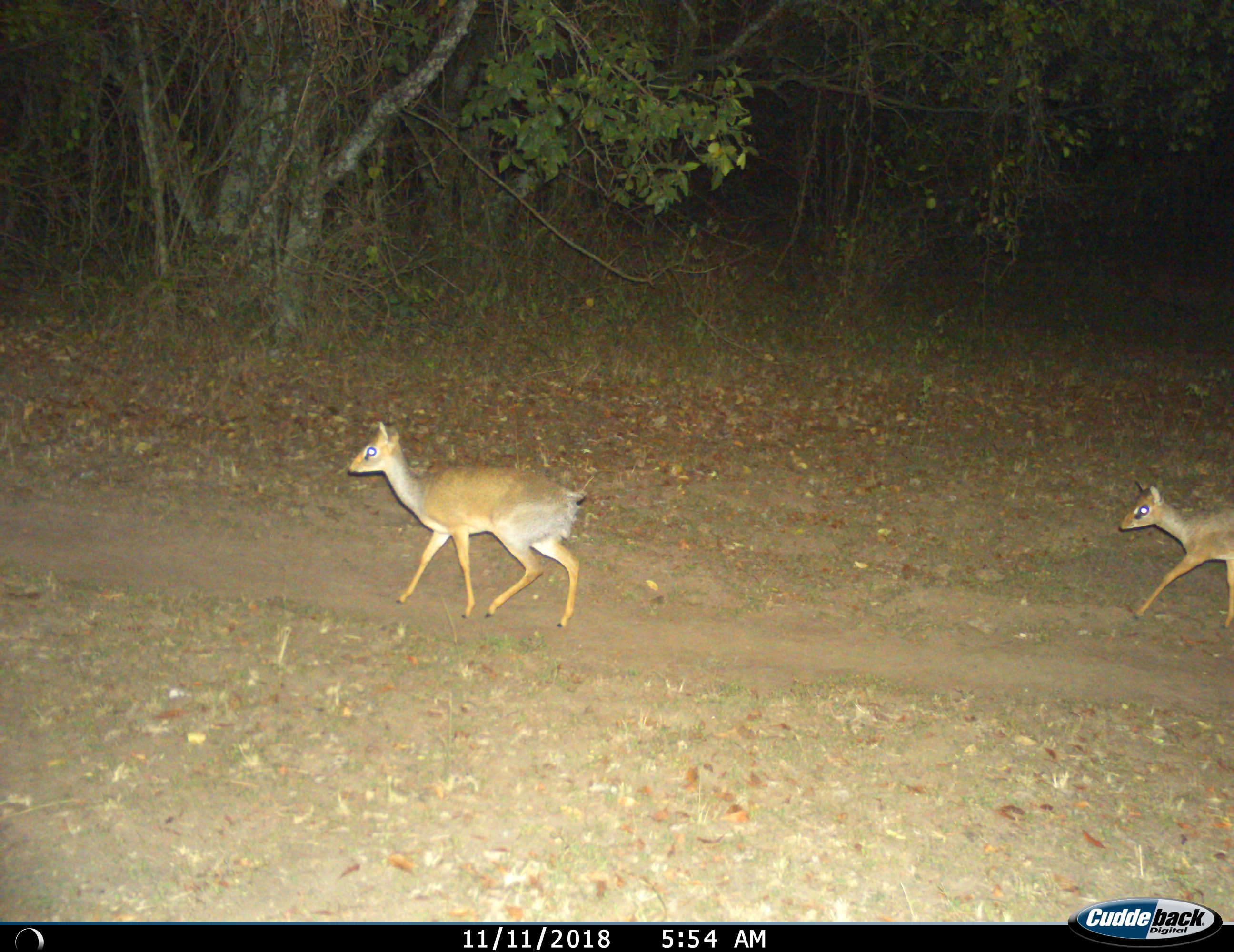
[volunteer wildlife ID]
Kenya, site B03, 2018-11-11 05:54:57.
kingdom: Animalia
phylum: Chordata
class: Mammalia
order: Artiodactyla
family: Bovidae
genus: Madoqua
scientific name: Madoqua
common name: dikdik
Dikdik (Madoqua), count 2. Behavior (volunteer vote fractions): standing 0%, resting 0%, moving 100%, interacting 0%. Young present (vote fraction): 0%. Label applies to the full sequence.